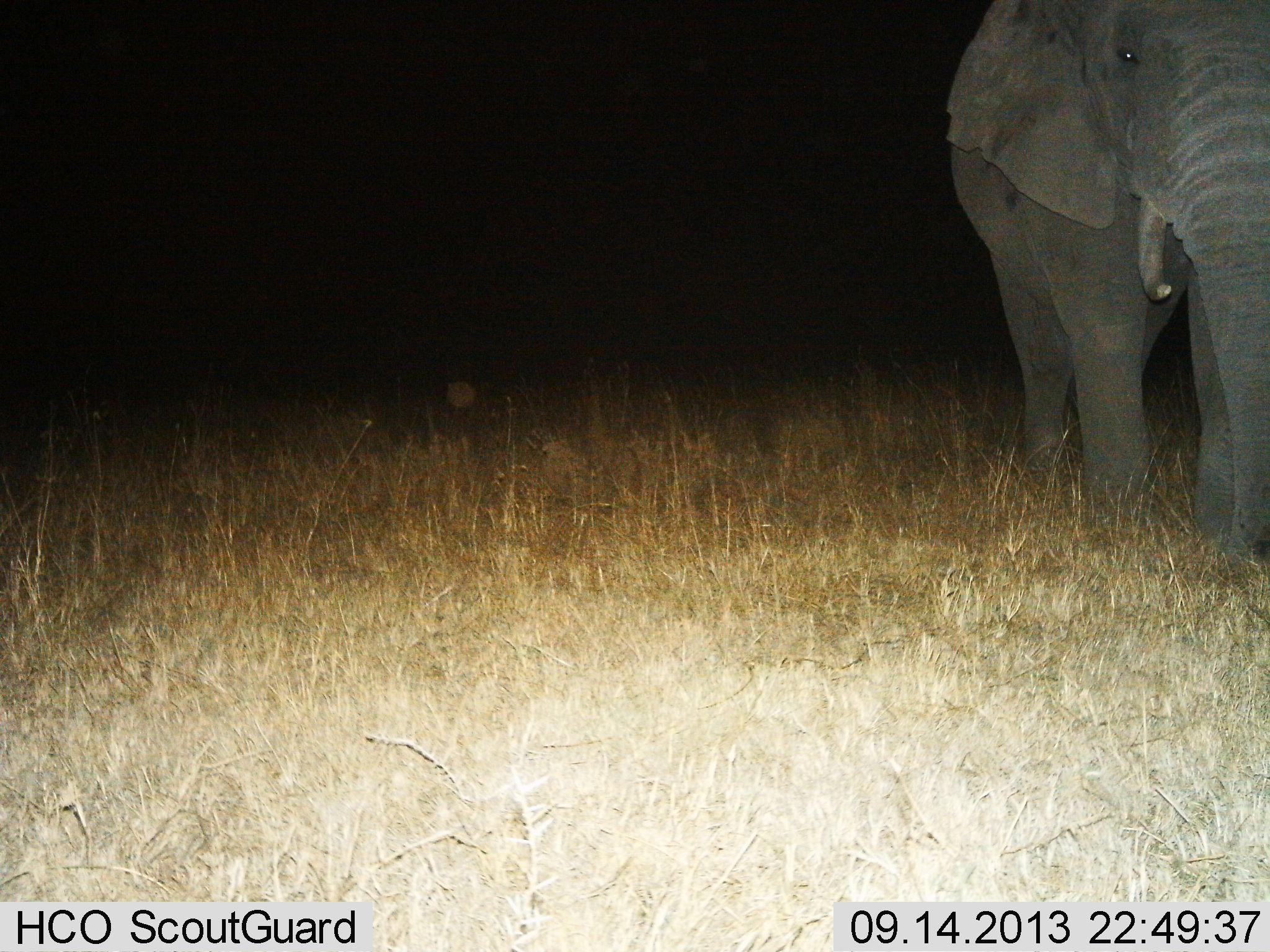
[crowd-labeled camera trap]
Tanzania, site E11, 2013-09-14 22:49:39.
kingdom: Animalia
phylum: Chordata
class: Mammalia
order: Proboscidea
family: Elephantidae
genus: Loxodonta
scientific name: Loxodonta africana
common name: african bush elephant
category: elephant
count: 1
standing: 80%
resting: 0%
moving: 20%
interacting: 0%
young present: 0%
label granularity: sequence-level